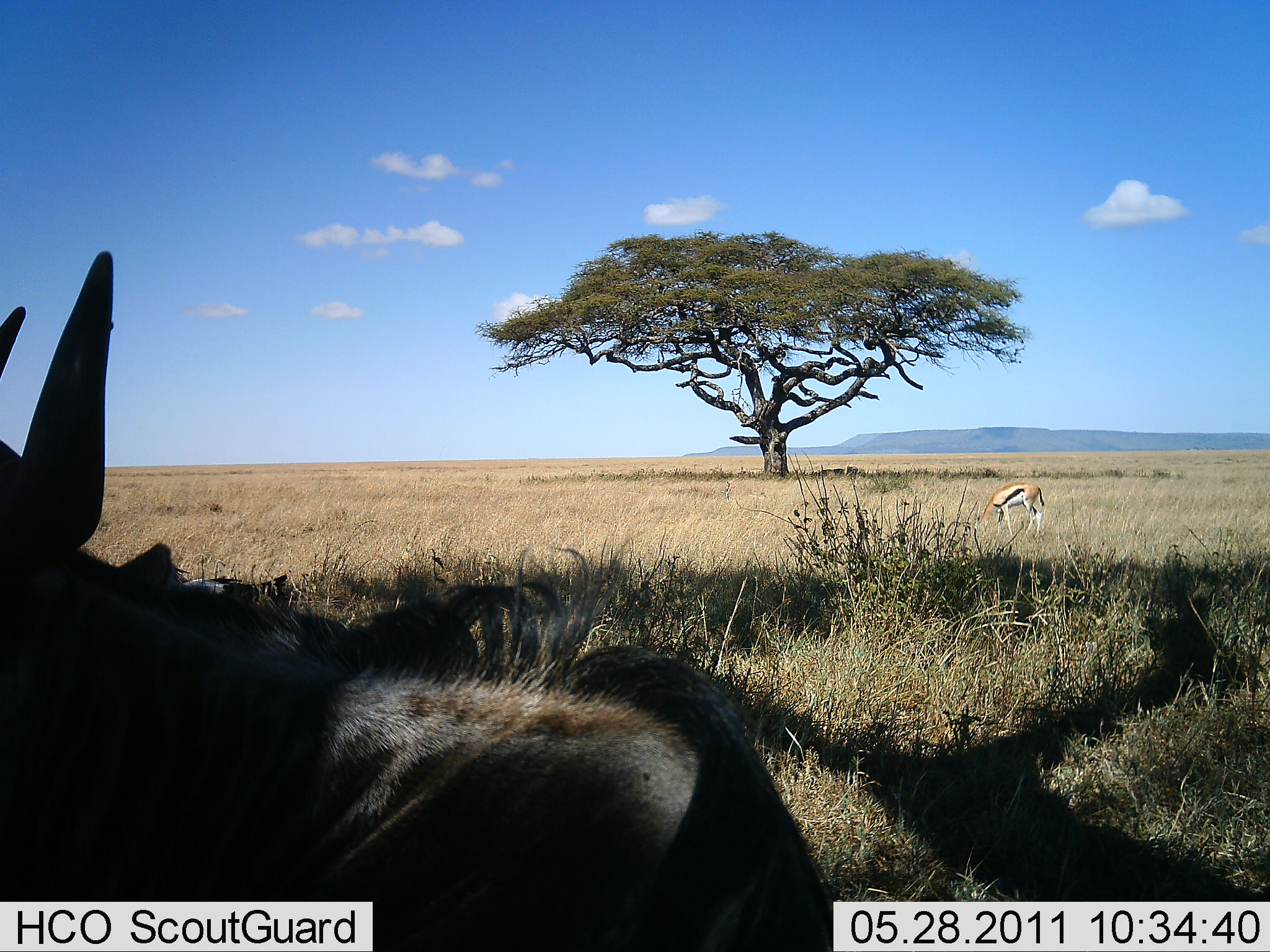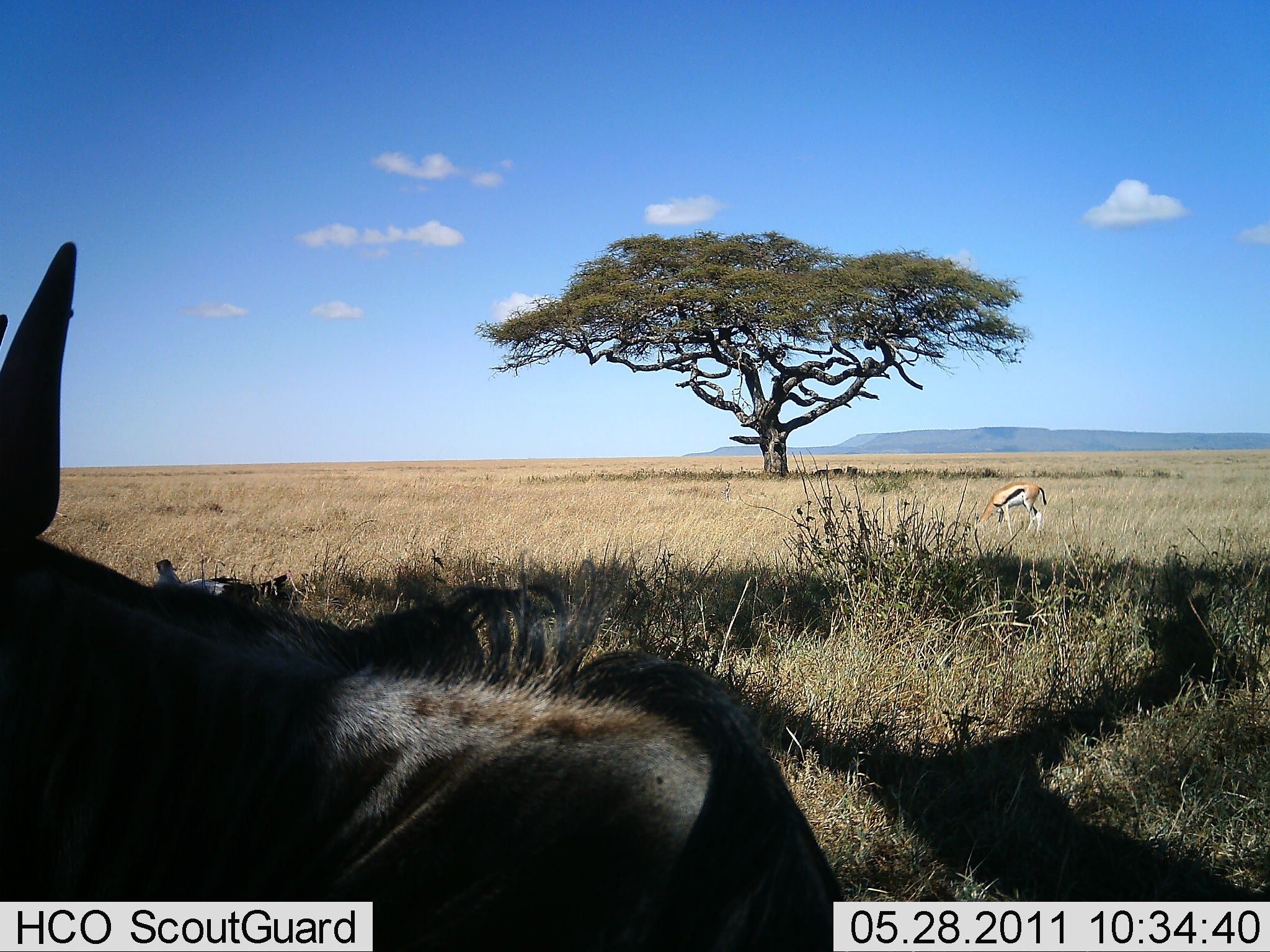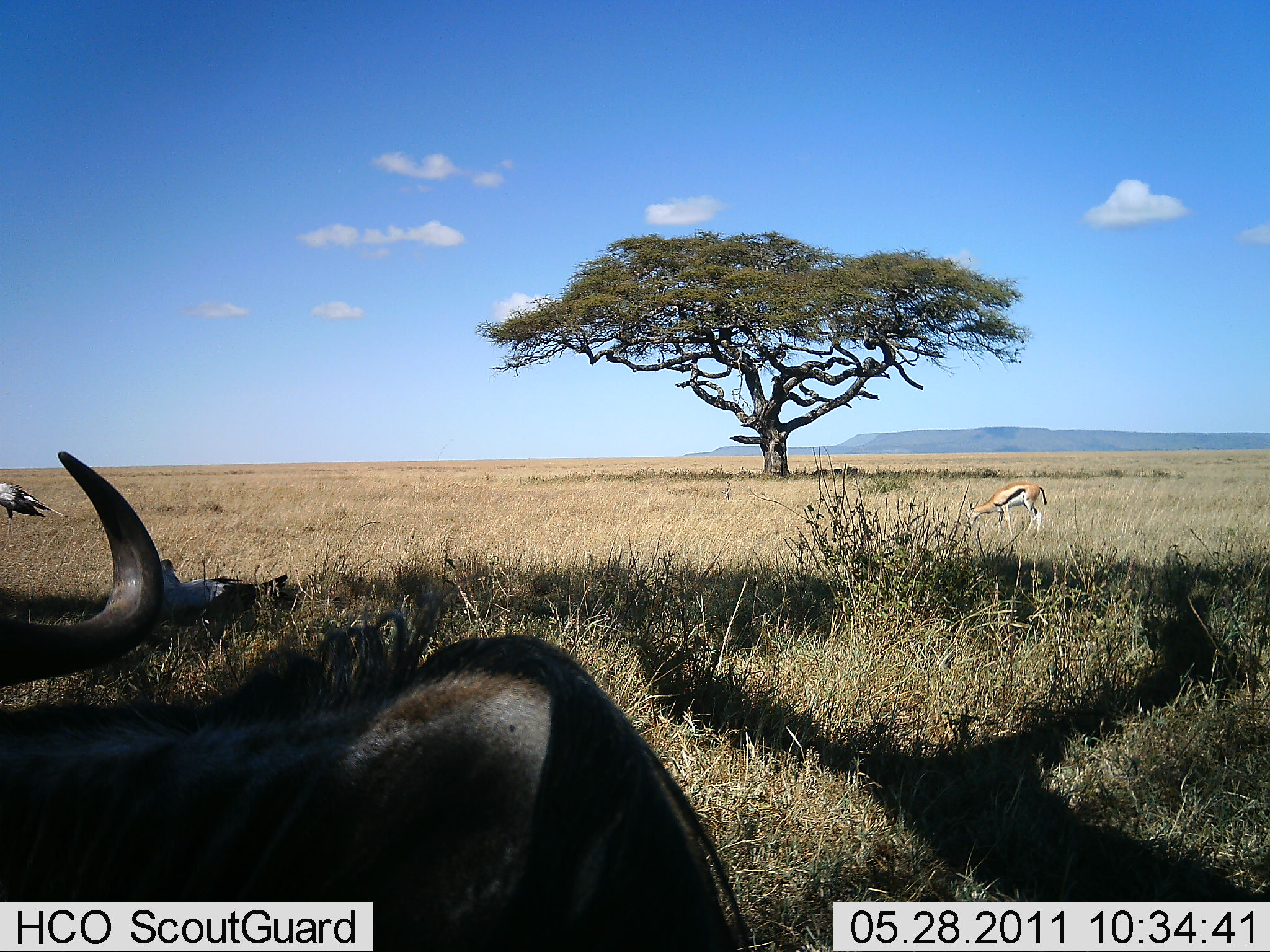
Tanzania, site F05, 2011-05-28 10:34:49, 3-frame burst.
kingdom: Animalia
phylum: Chordata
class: Mammalia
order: Artiodactyla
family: Bovidae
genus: Eudorcas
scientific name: Eudorcas thomsonii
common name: thomson's gazelle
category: gazellethomsons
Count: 1.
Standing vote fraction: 11%.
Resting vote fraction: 11%.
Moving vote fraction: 6%.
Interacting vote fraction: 0%.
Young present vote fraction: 0%.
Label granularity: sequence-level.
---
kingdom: Animalia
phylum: Chordata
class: Mammalia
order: Artiodactyla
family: Bovidae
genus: Connochaetes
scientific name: Connochaetes taurinus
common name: blue wildebeest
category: wildebeest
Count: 1.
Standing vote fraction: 41%.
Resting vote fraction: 53%.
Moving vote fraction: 6%.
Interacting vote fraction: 6%.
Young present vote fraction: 0%.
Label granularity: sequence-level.